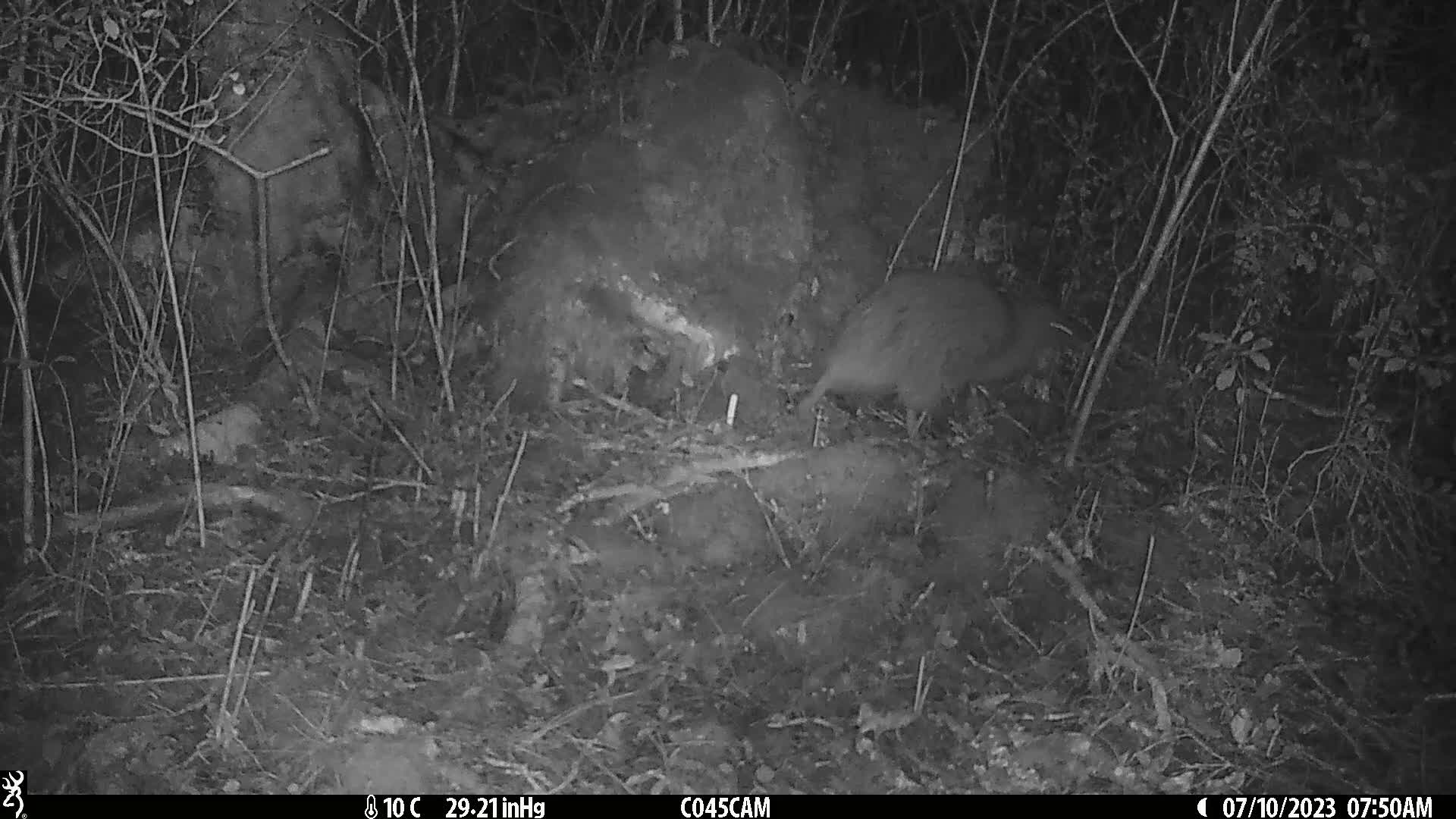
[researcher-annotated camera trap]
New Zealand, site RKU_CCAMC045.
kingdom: Animalia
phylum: Chordata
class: Aves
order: Apterygiformes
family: Apterygidae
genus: Apteryx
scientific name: Apteryx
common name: kiwi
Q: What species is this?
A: Kiwi (Apteryx).